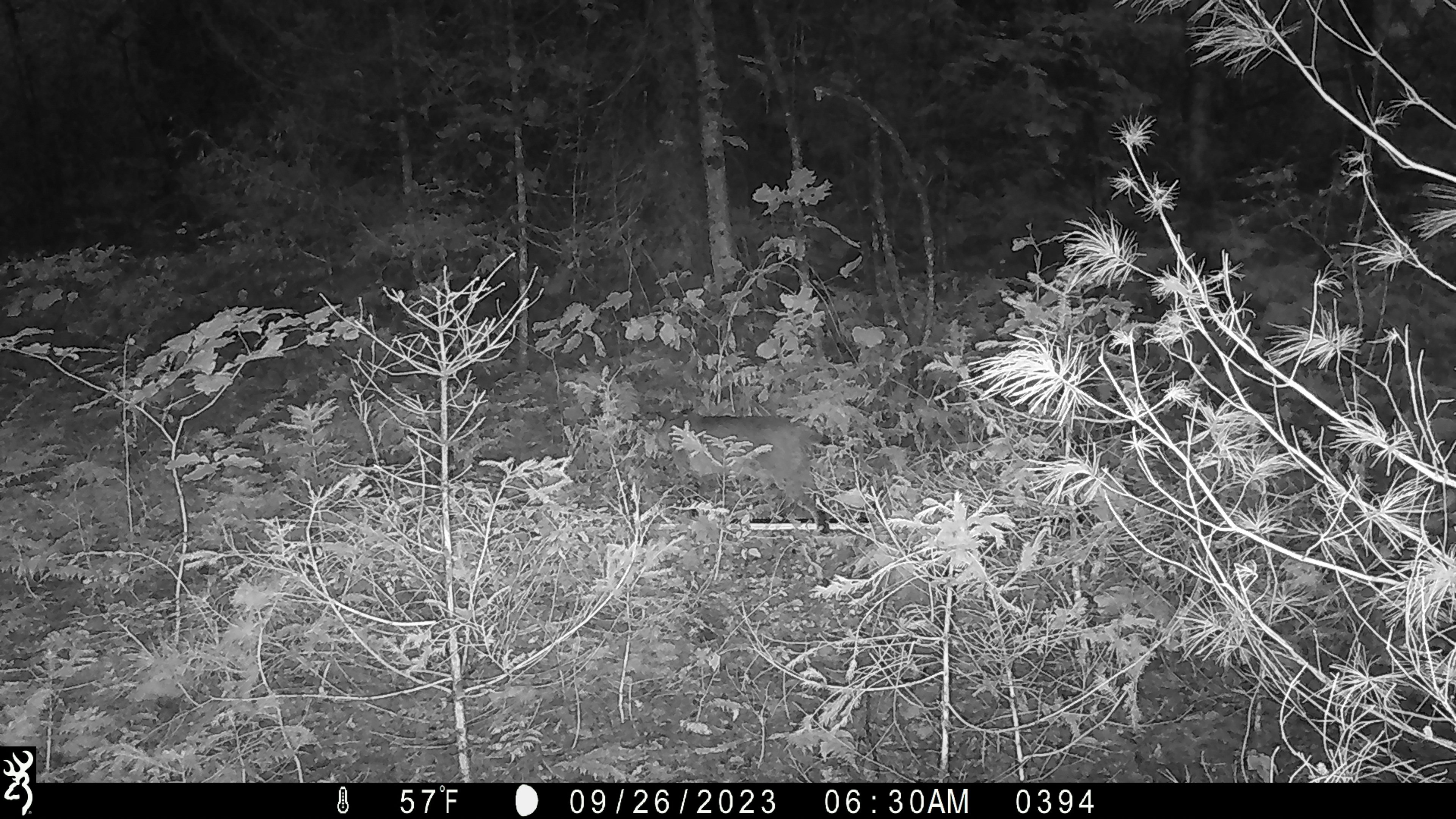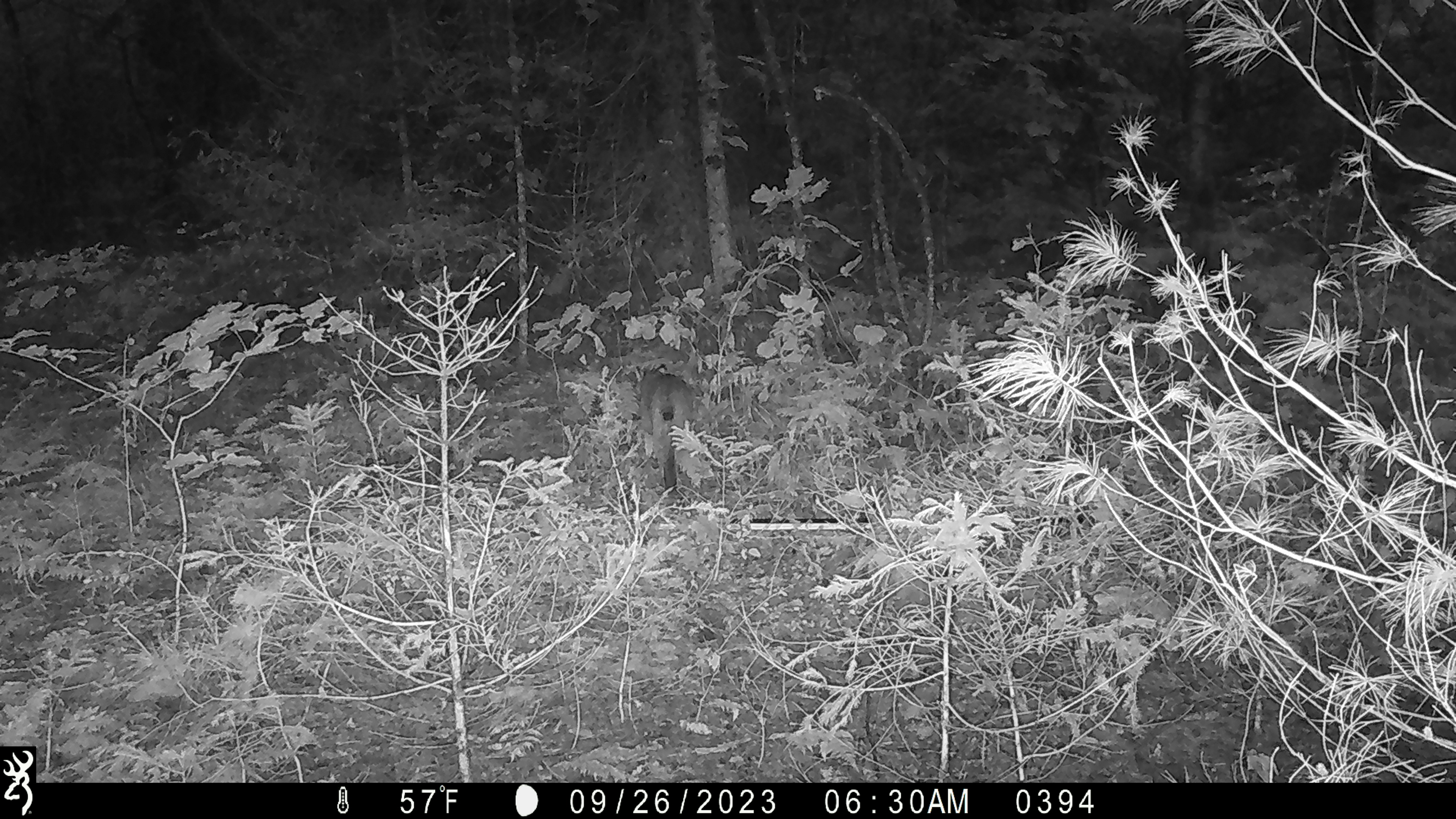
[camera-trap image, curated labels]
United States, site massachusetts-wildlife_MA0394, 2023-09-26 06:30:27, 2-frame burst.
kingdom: Animalia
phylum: Chordata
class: Mammalia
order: Carnivora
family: Felidae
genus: Lynx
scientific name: Lynx rufus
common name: bobcat